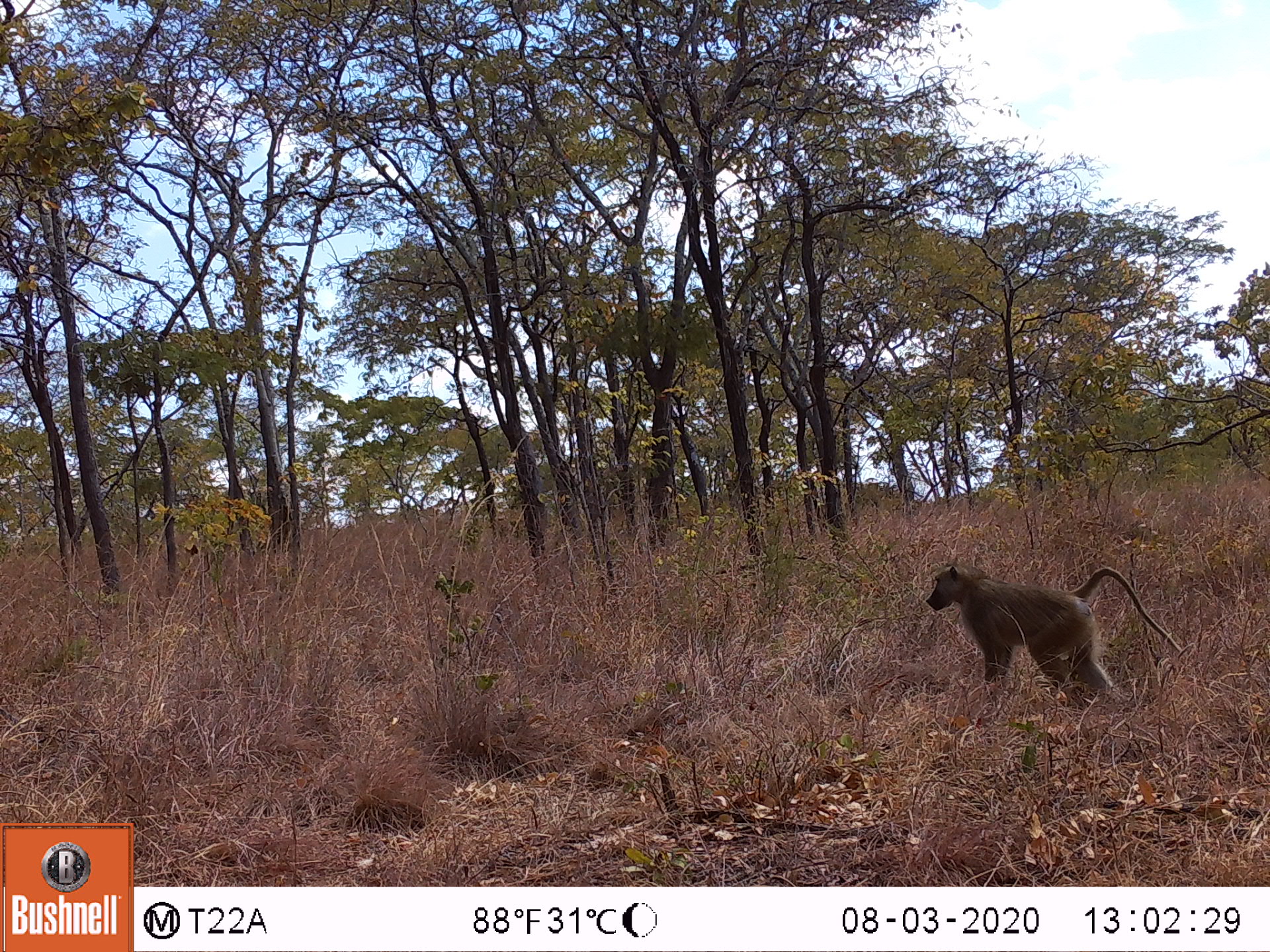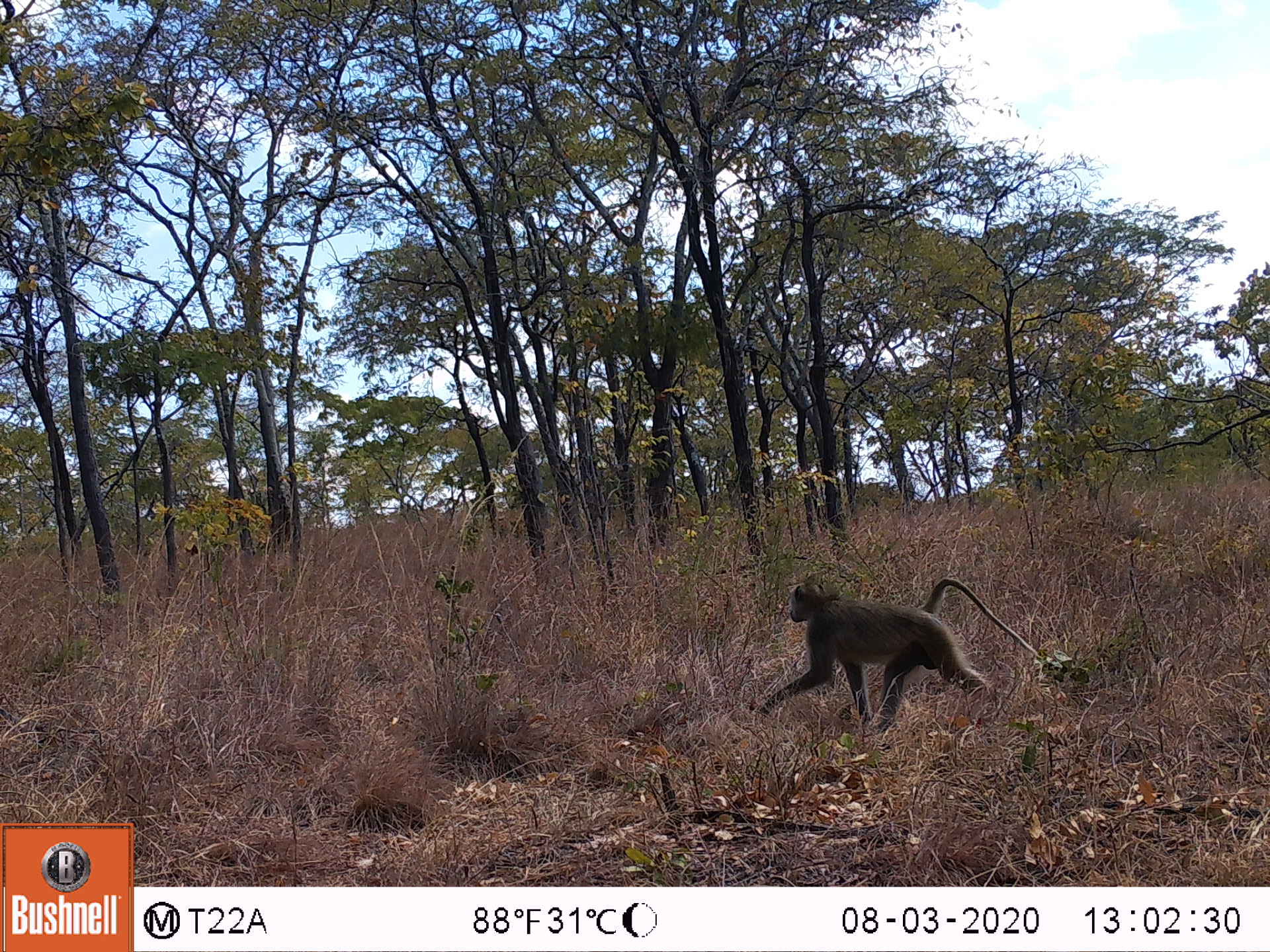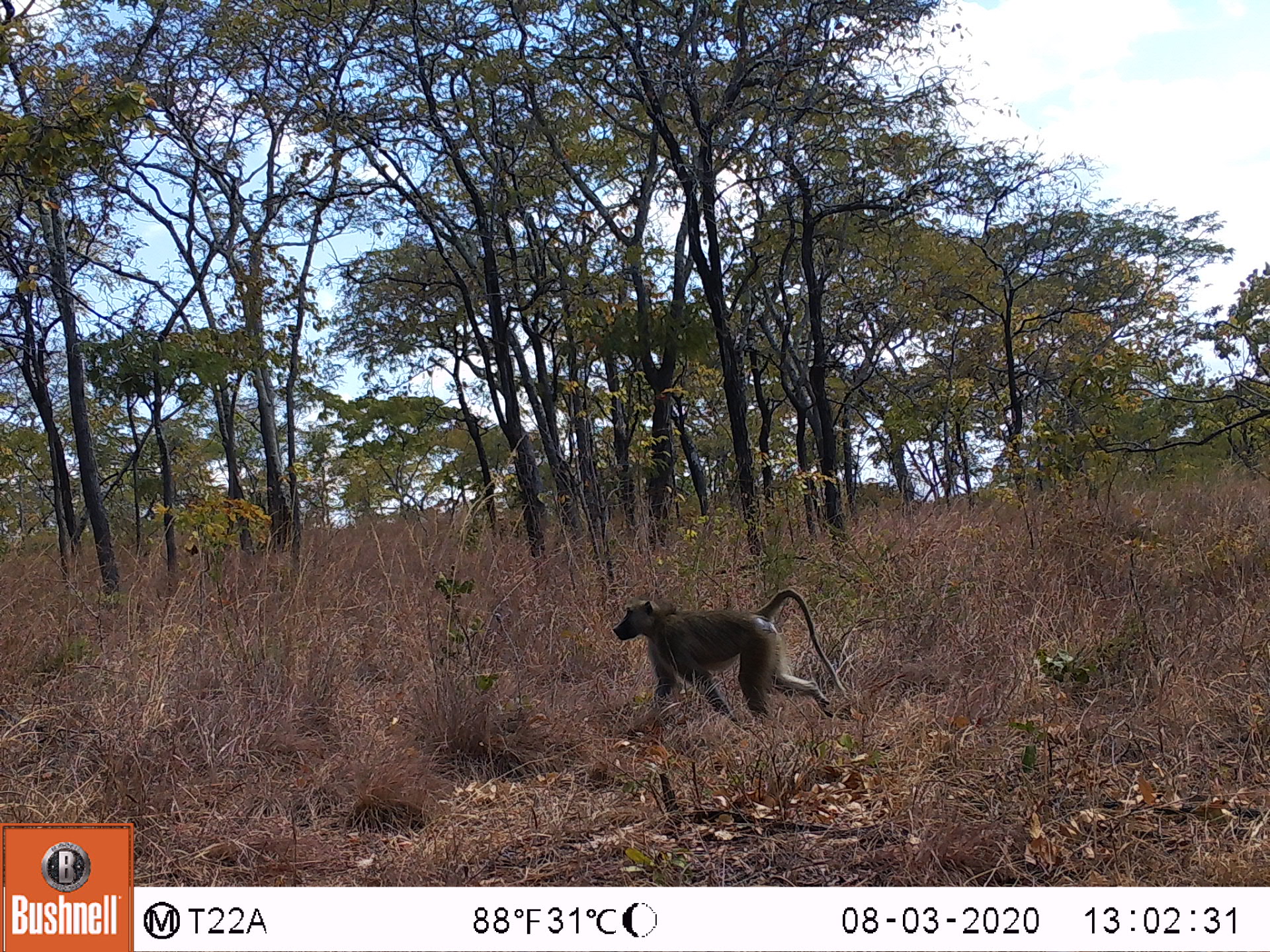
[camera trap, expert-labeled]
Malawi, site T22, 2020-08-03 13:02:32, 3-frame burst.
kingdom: Animalia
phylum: Chordata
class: Mammalia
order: Primates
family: Cercopithecidae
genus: Papio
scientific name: Papio cynocephalus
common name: yellow baboon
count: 1